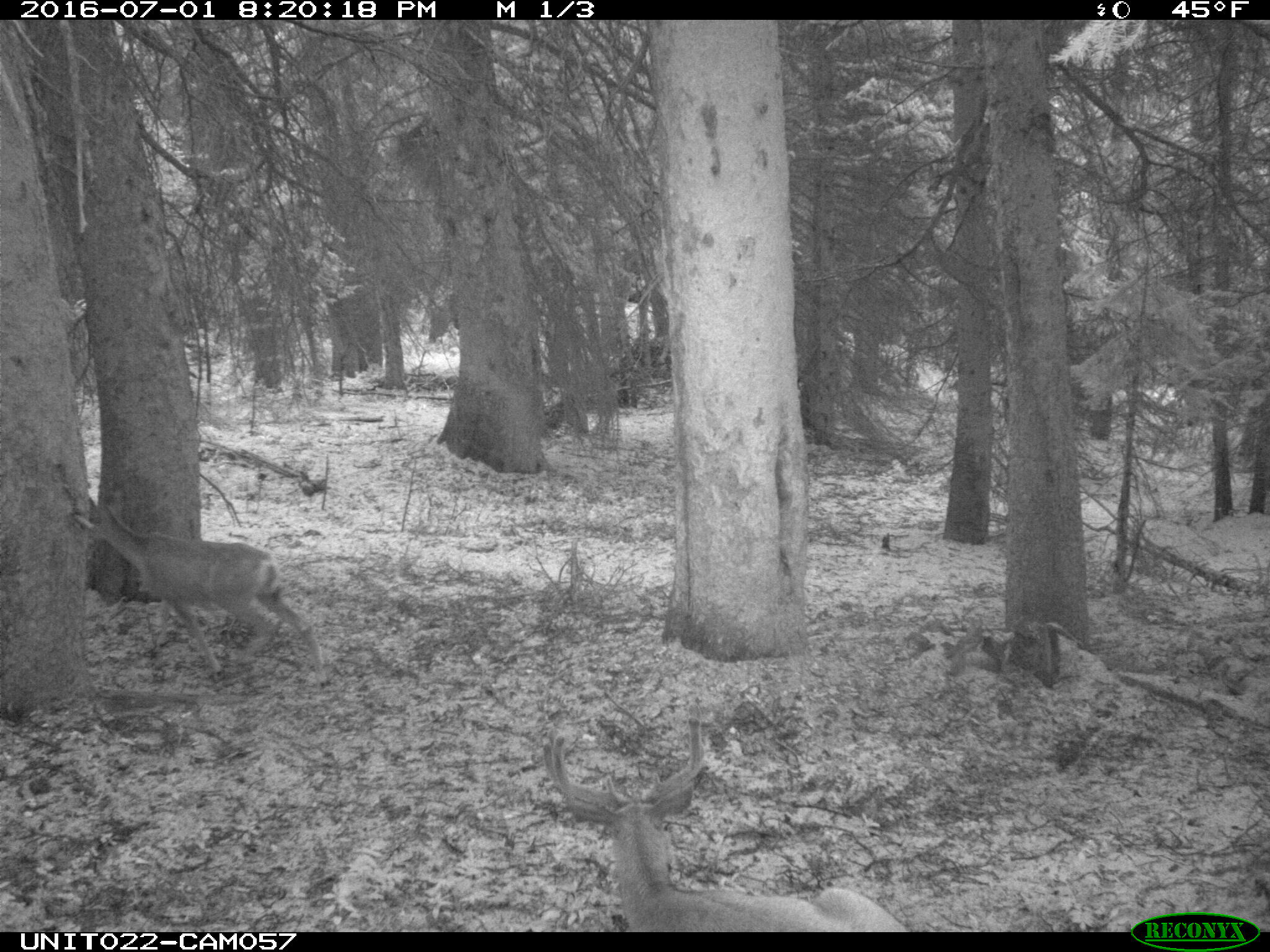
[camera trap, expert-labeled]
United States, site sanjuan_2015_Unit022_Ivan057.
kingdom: Animalia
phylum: Chordata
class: Mammalia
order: Artiodactyla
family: Cervidae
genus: Odocoileus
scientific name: Odocoileus hemionus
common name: mule deer